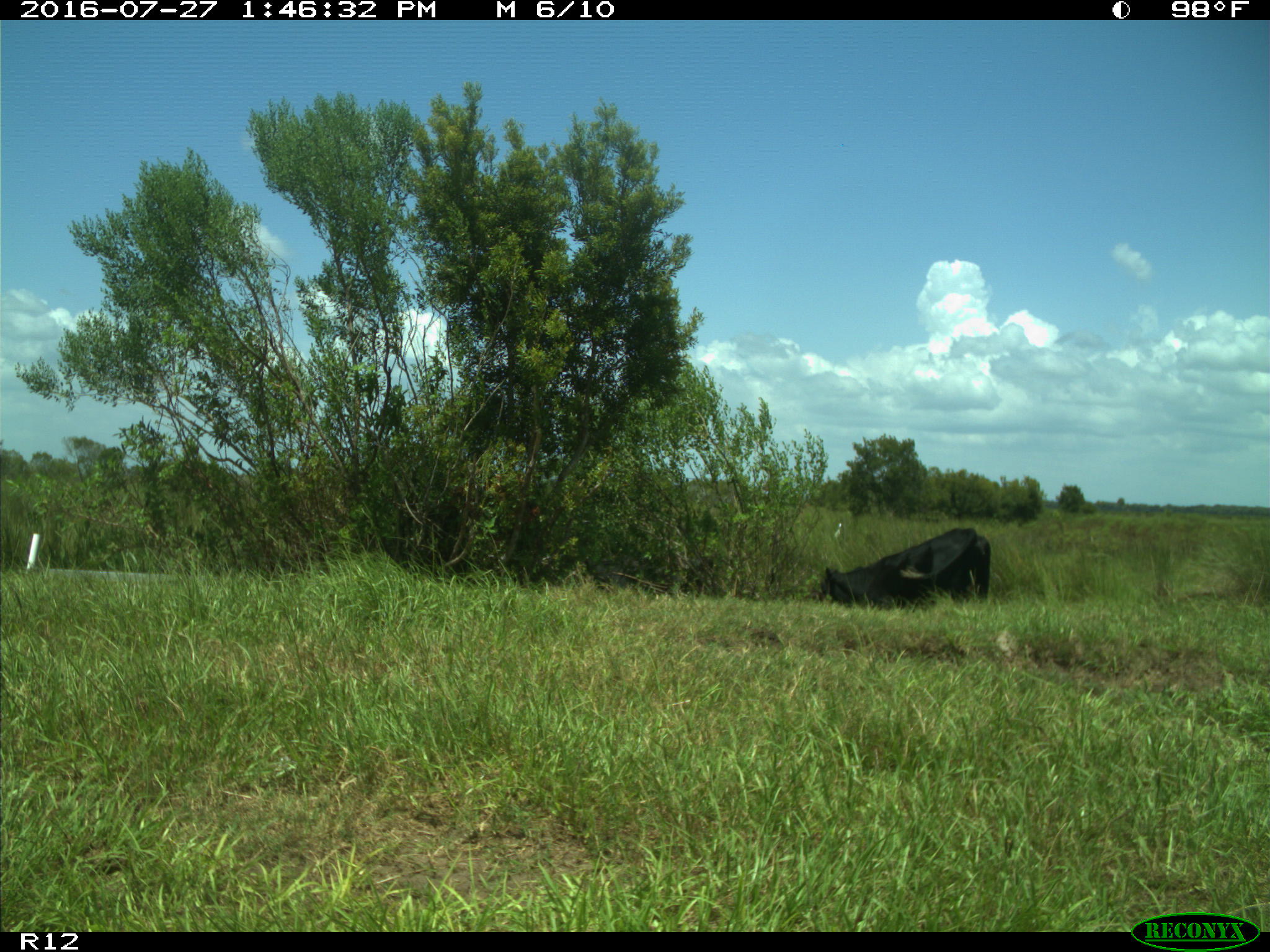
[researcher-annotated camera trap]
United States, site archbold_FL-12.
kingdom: Animalia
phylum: Chordata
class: Mammalia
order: Artiodactyla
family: Bovidae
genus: Bos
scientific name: Bos taurus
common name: domestic cow